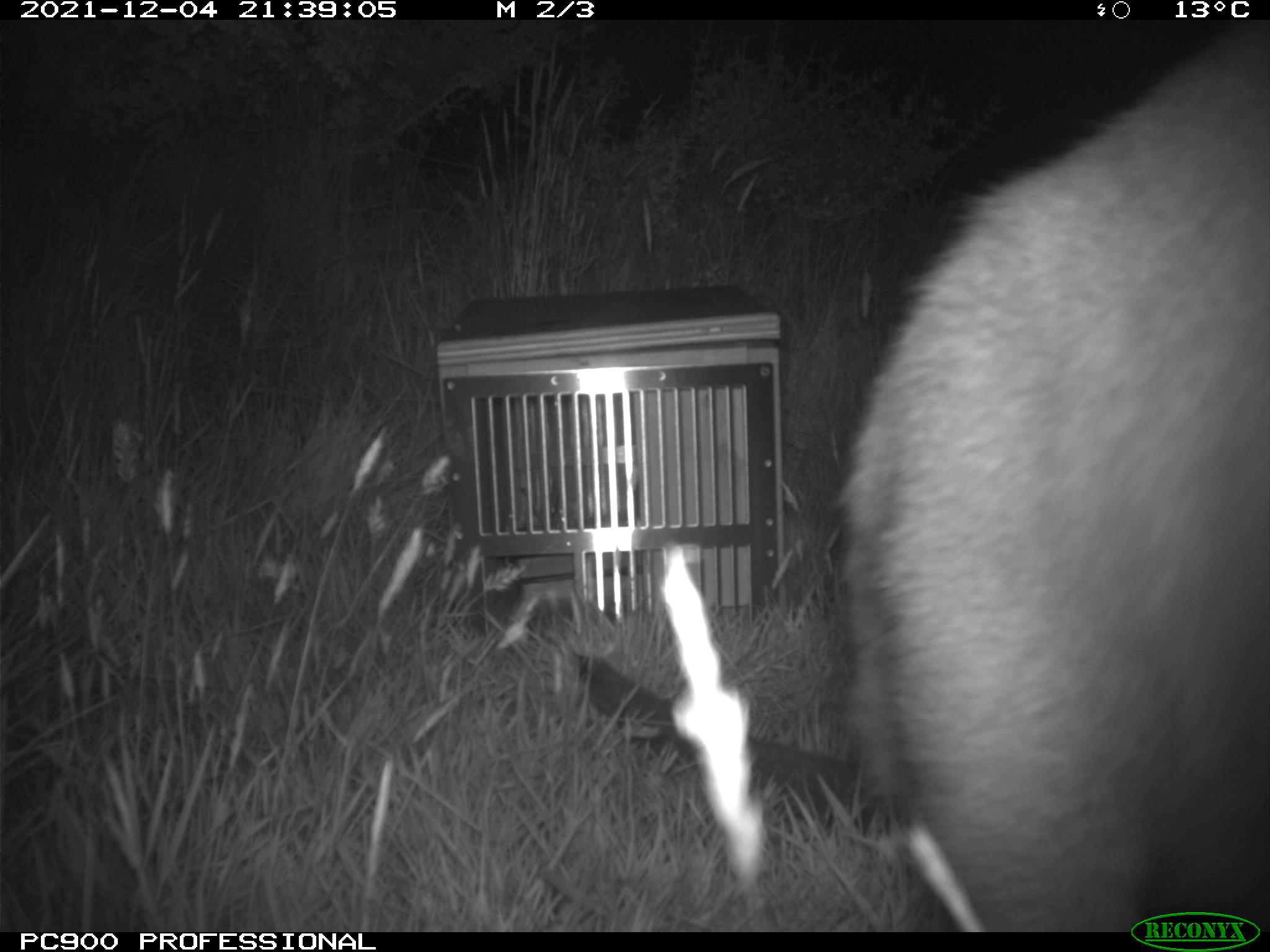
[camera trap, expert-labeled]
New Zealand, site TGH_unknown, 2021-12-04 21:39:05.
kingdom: Animalia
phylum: Chordata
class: Mammalia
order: Diprotodontia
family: Macropodidae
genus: Notamacropus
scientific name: Notamacropus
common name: wallaby